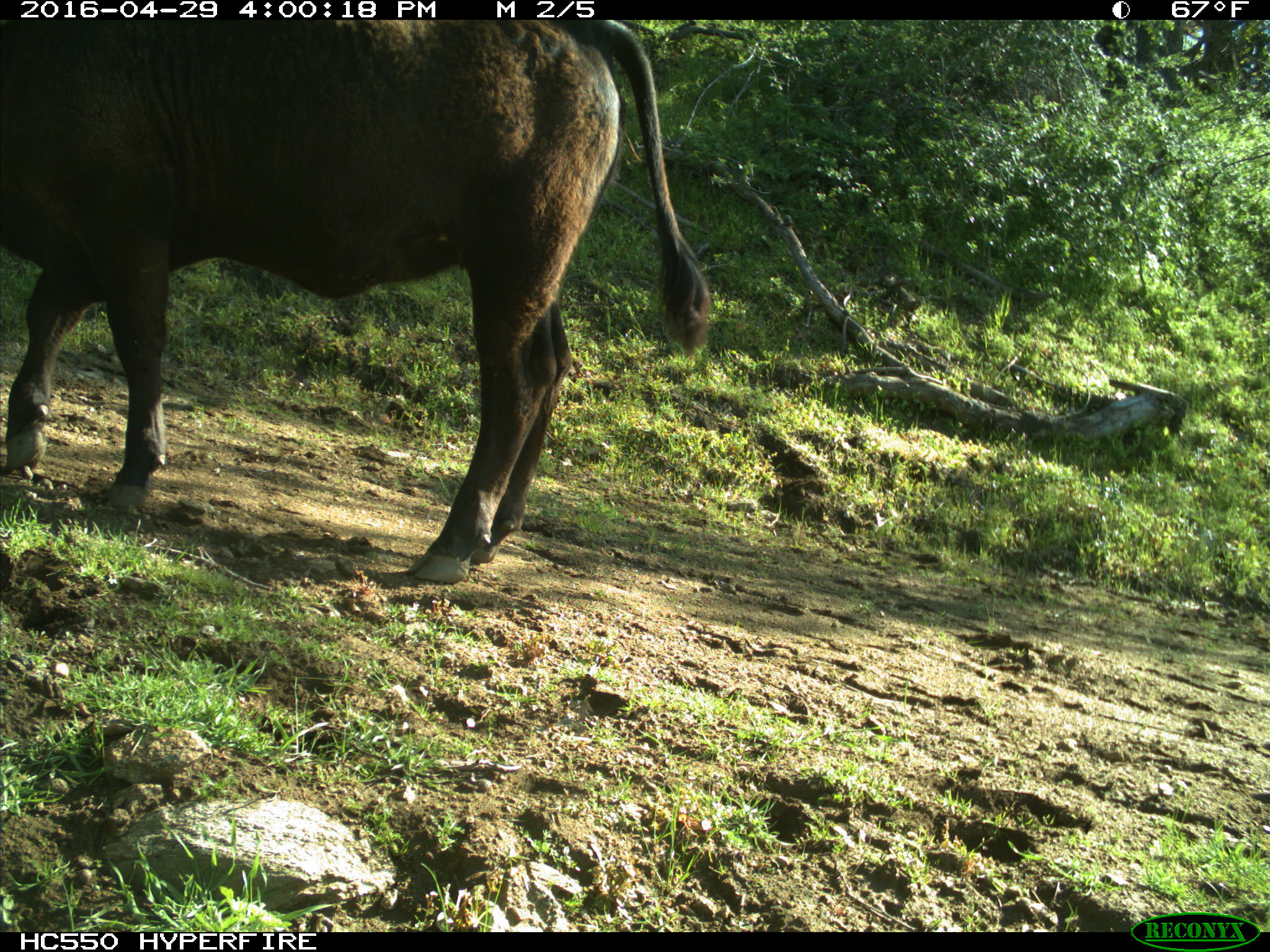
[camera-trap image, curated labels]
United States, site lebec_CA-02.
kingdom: Animalia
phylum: Chordata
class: Mammalia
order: Artiodactyla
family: Bovidae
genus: Bos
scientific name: Bos taurus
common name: domestic cow